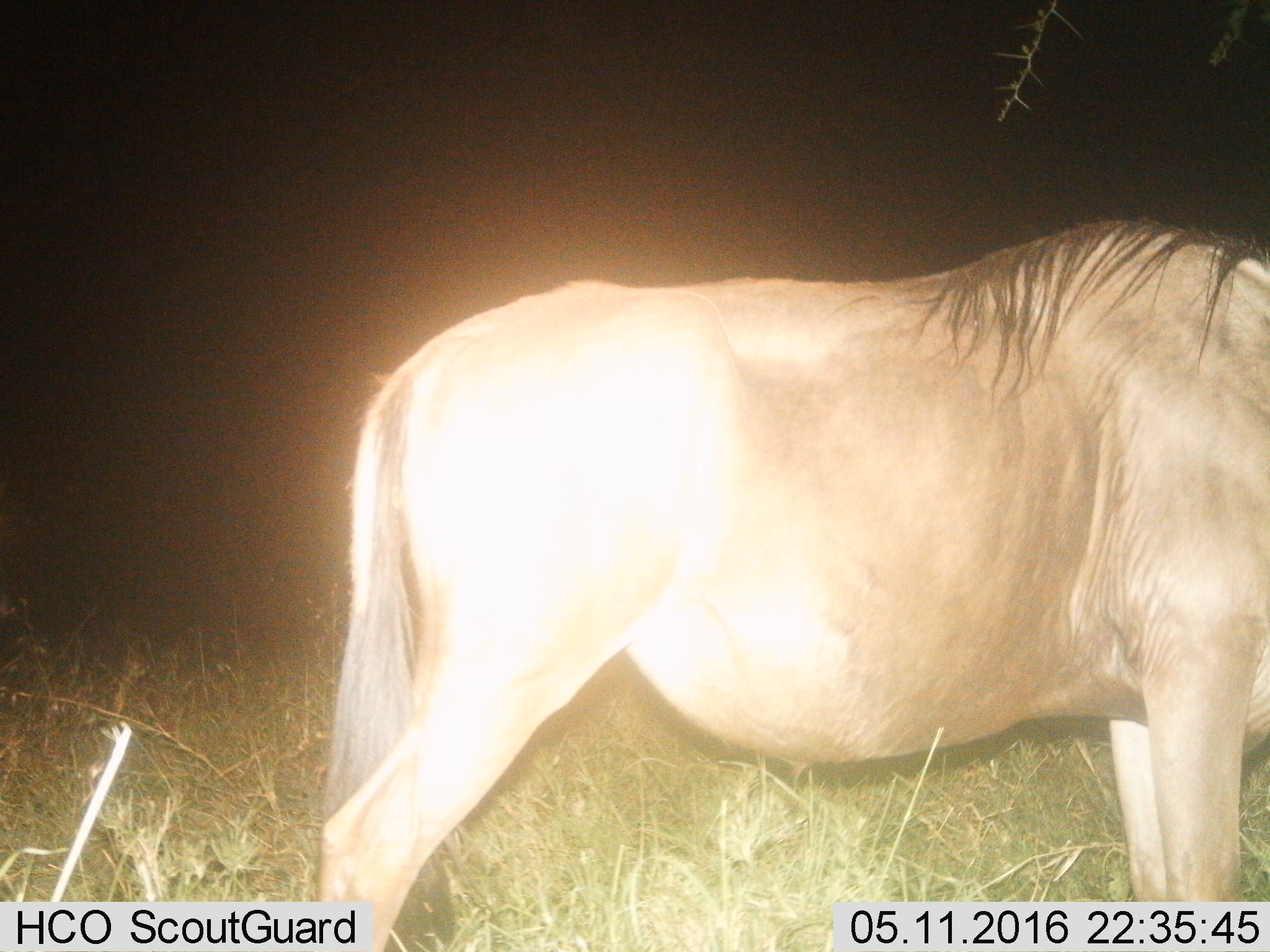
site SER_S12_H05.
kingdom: Animalia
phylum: Chordata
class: Mammalia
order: Artiodactyla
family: Bovidae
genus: Connochaetes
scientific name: Connochaetes taurinus taurinus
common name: blue wildebeest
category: wildebeestblue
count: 1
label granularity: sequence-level